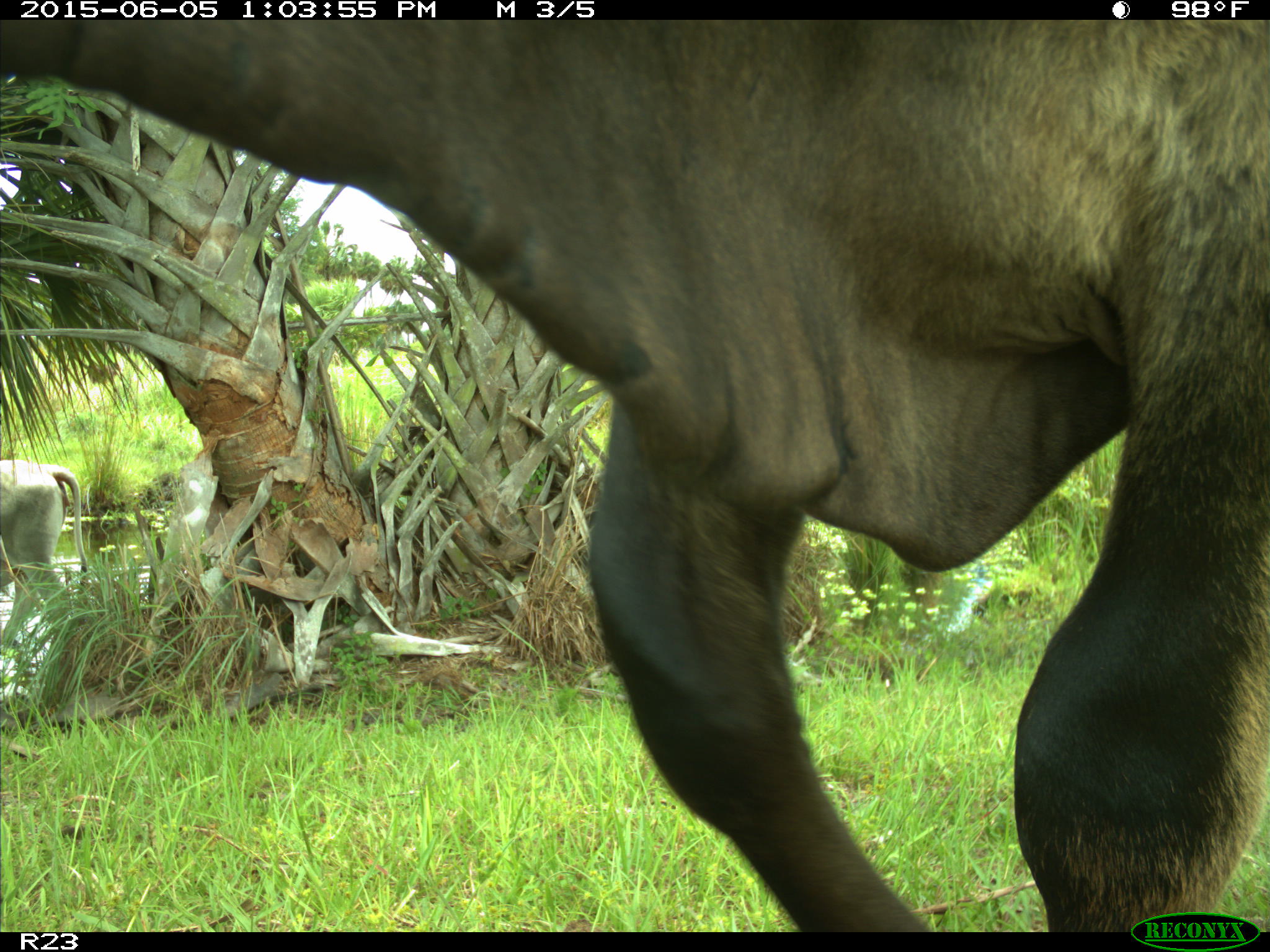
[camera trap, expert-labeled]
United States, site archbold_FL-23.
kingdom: Animalia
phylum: Chordata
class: Mammalia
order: Artiodactyla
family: Suidae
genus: Sus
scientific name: Sus scrofa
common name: wild boar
Sus scrofa (wild boar).